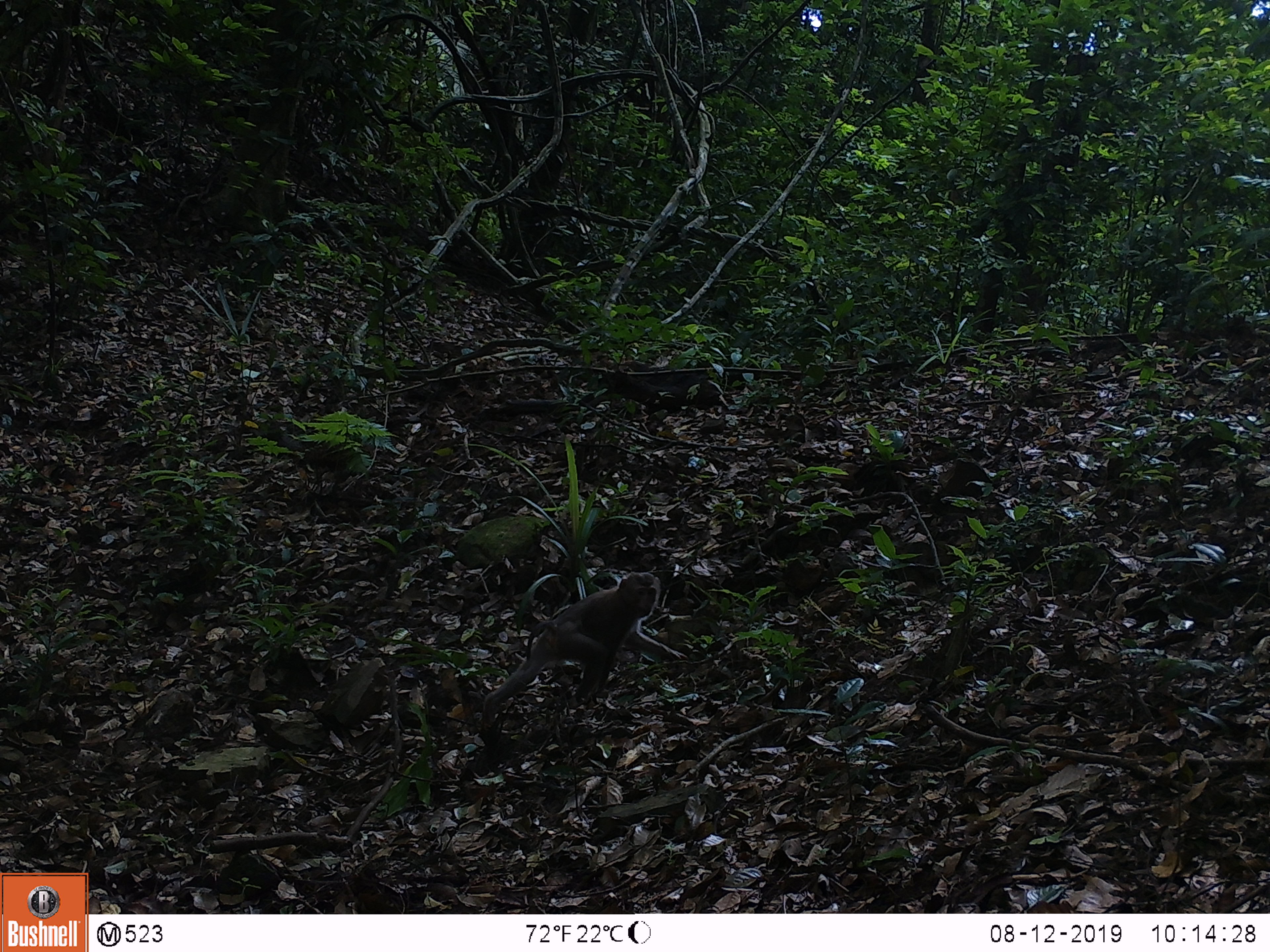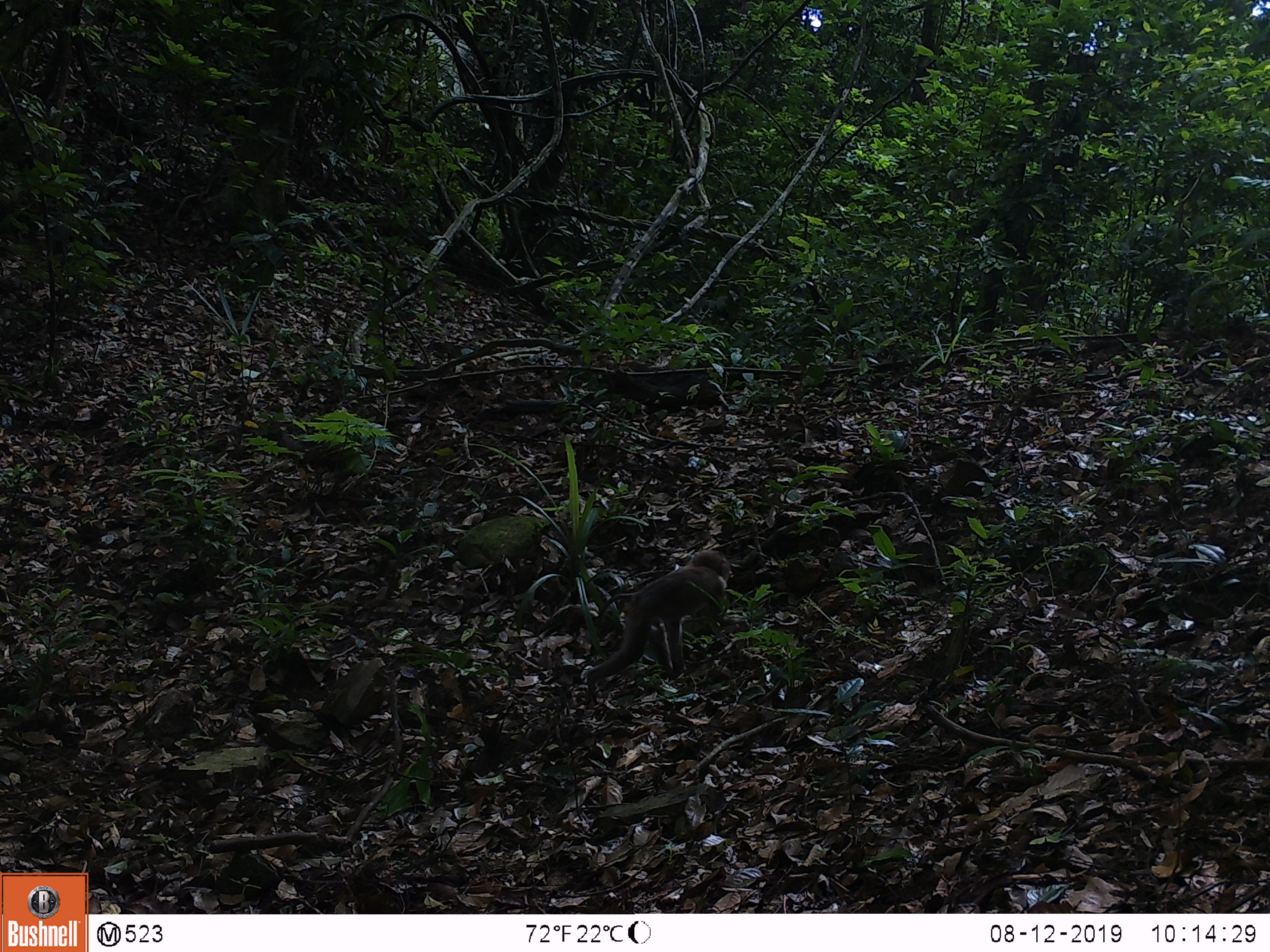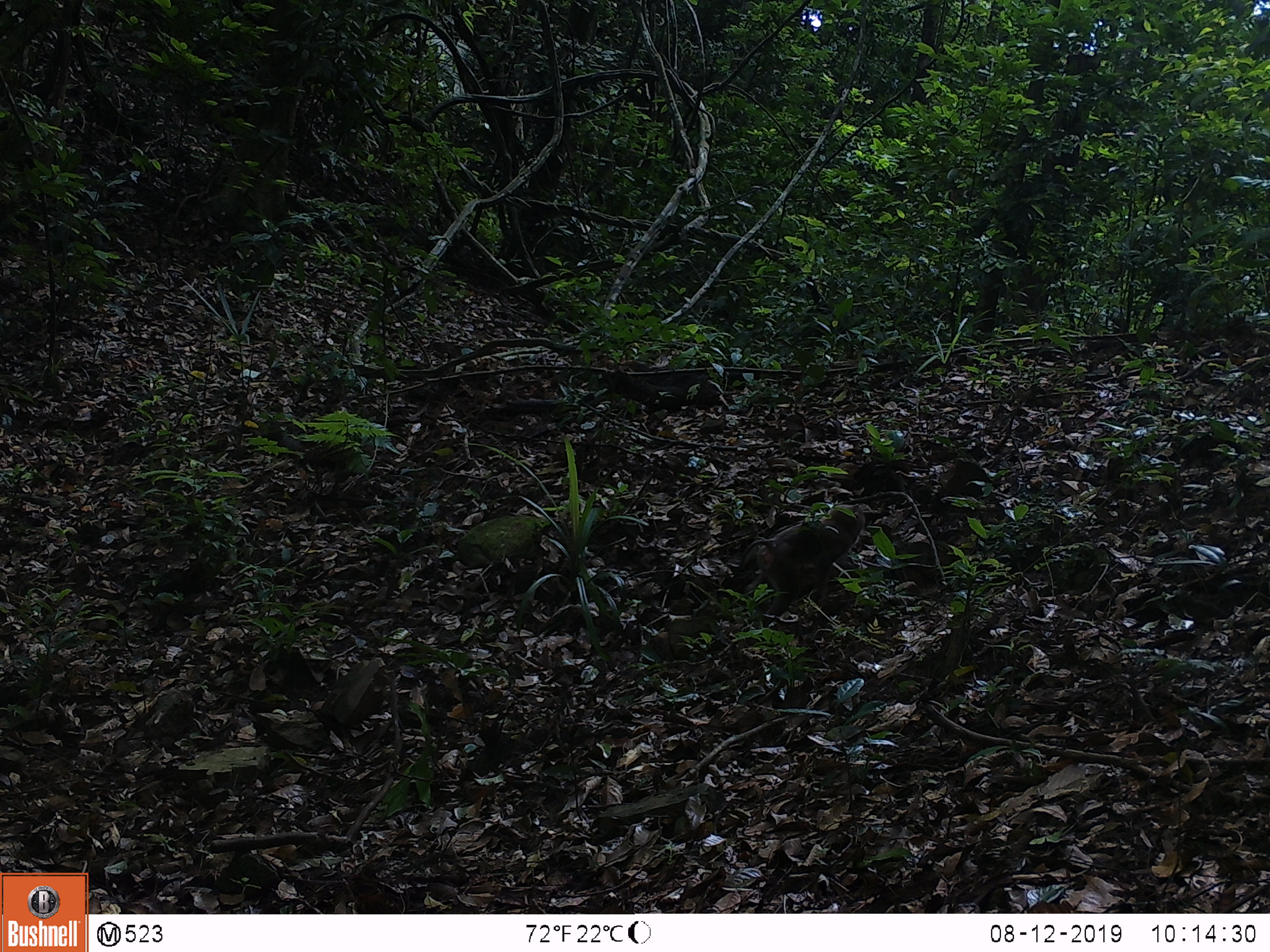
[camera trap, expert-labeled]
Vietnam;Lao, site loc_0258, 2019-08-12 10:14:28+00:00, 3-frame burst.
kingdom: Animalia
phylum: Chordata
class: Mammalia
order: Primates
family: Cercopithecidae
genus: Macaca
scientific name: Macaca nemestrina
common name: pig-tailed macaque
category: pig tailed macaque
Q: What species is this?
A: Pig tailed macaque (pig-tailed macaque) (Macaca nemestrina).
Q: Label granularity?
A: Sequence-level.